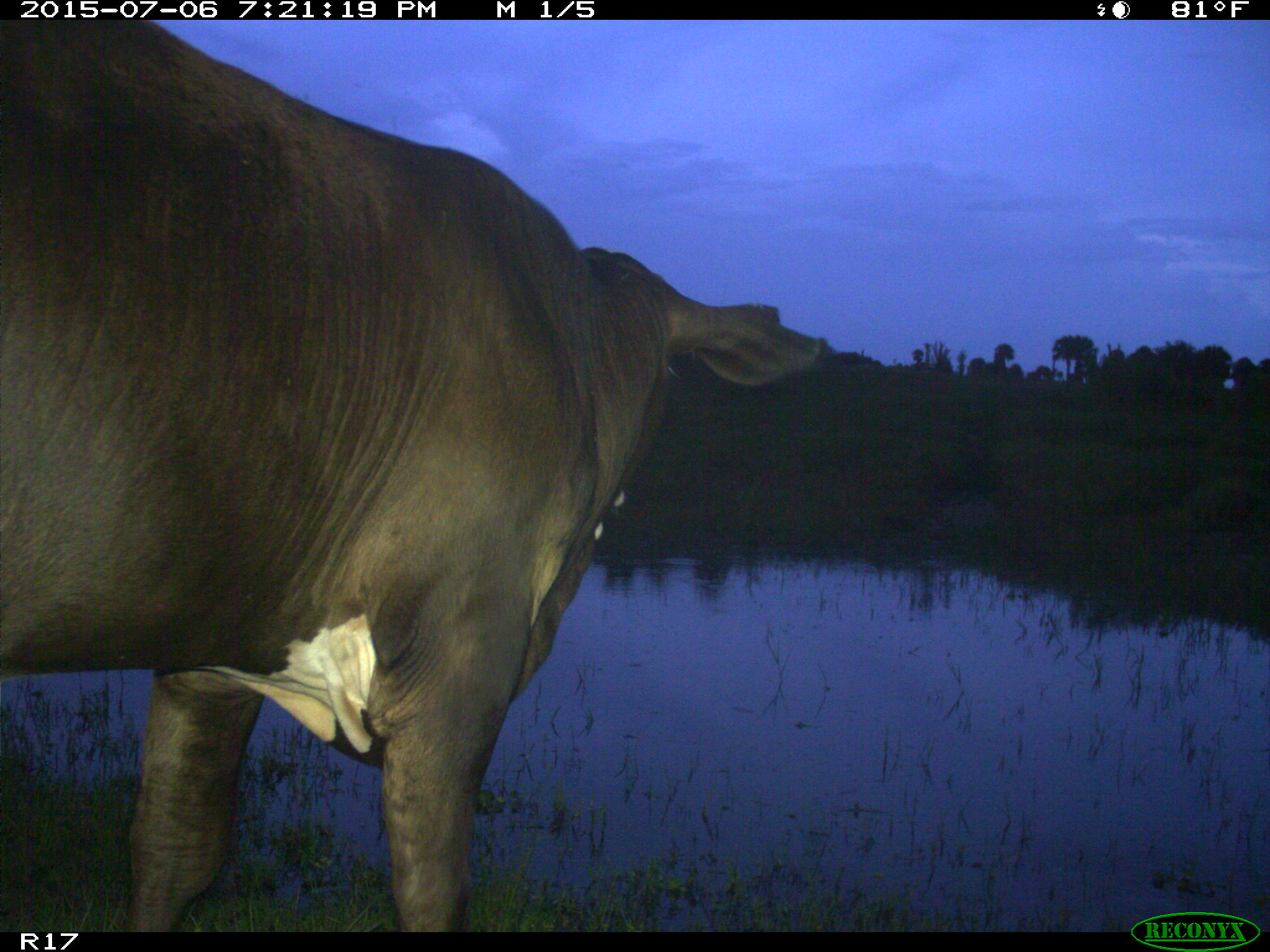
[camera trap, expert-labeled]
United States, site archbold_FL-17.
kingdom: Animalia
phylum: Chordata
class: Mammalia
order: Artiodactyla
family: Bovidae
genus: Bos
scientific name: Bos taurus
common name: domestic cow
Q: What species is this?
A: Bos taurus (domestic cow).